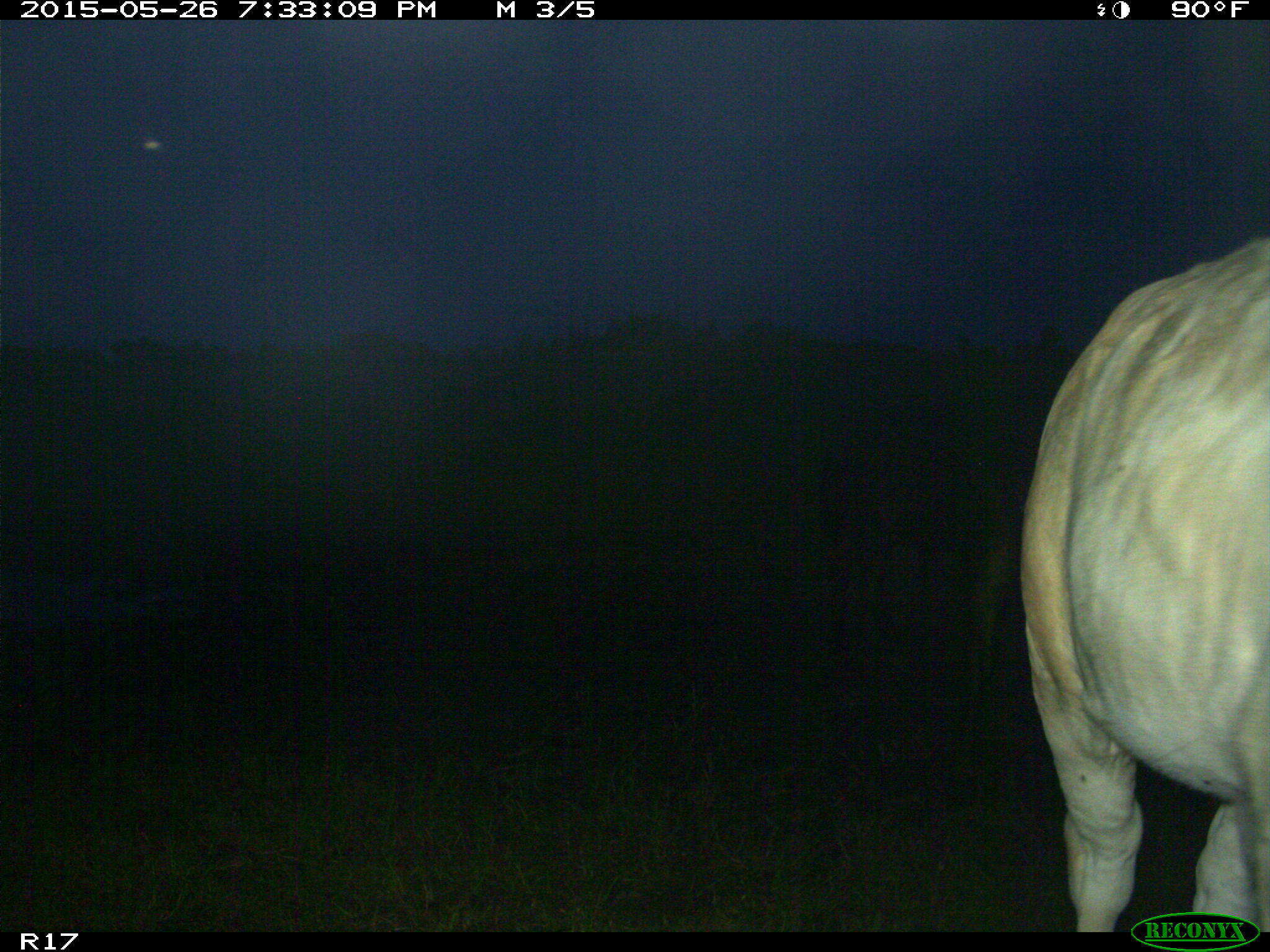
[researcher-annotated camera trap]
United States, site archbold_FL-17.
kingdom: Animalia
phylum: Chordata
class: Mammalia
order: Artiodactyla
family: Bovidae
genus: Bos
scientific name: Bos taurus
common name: domestic cow